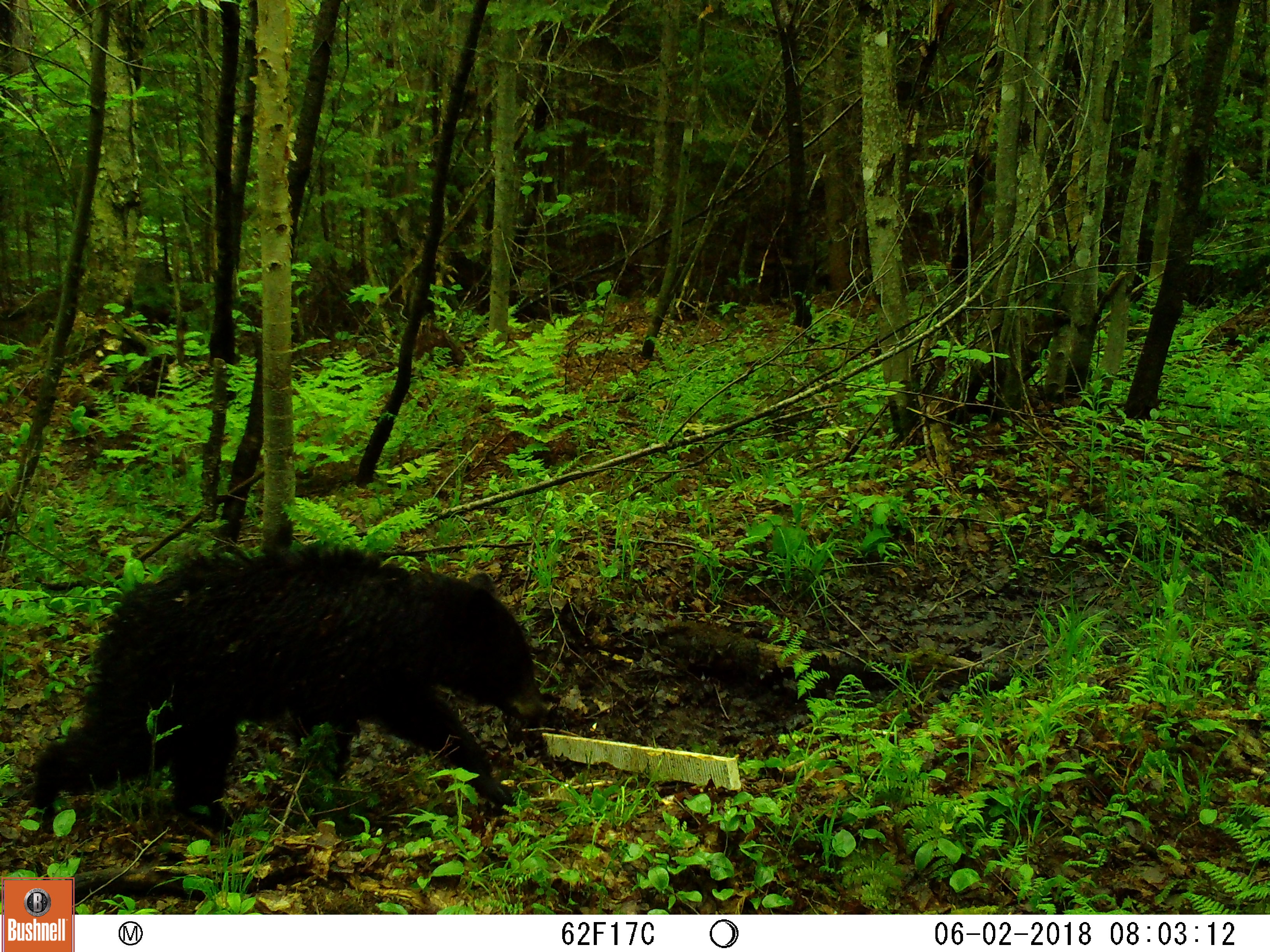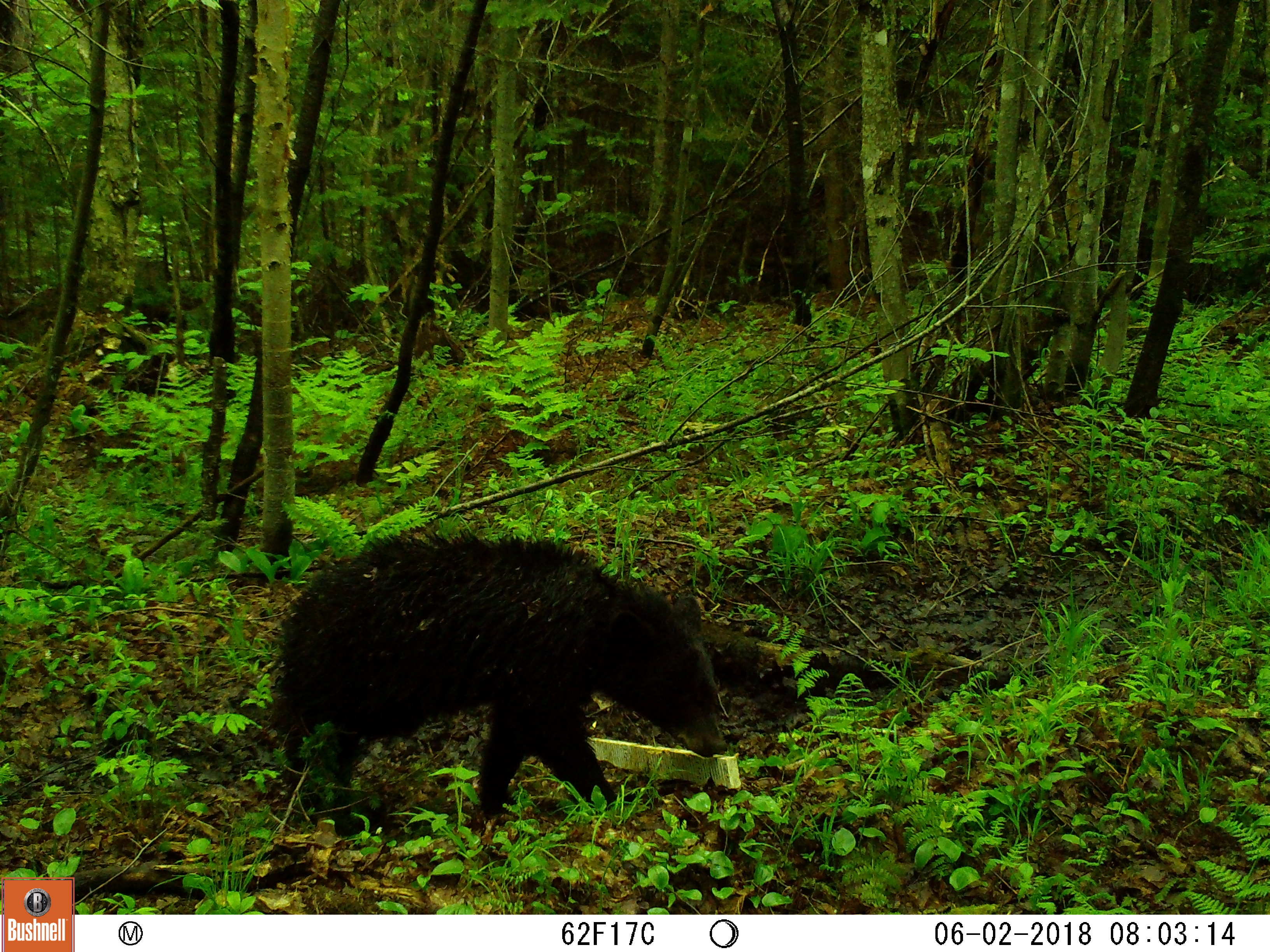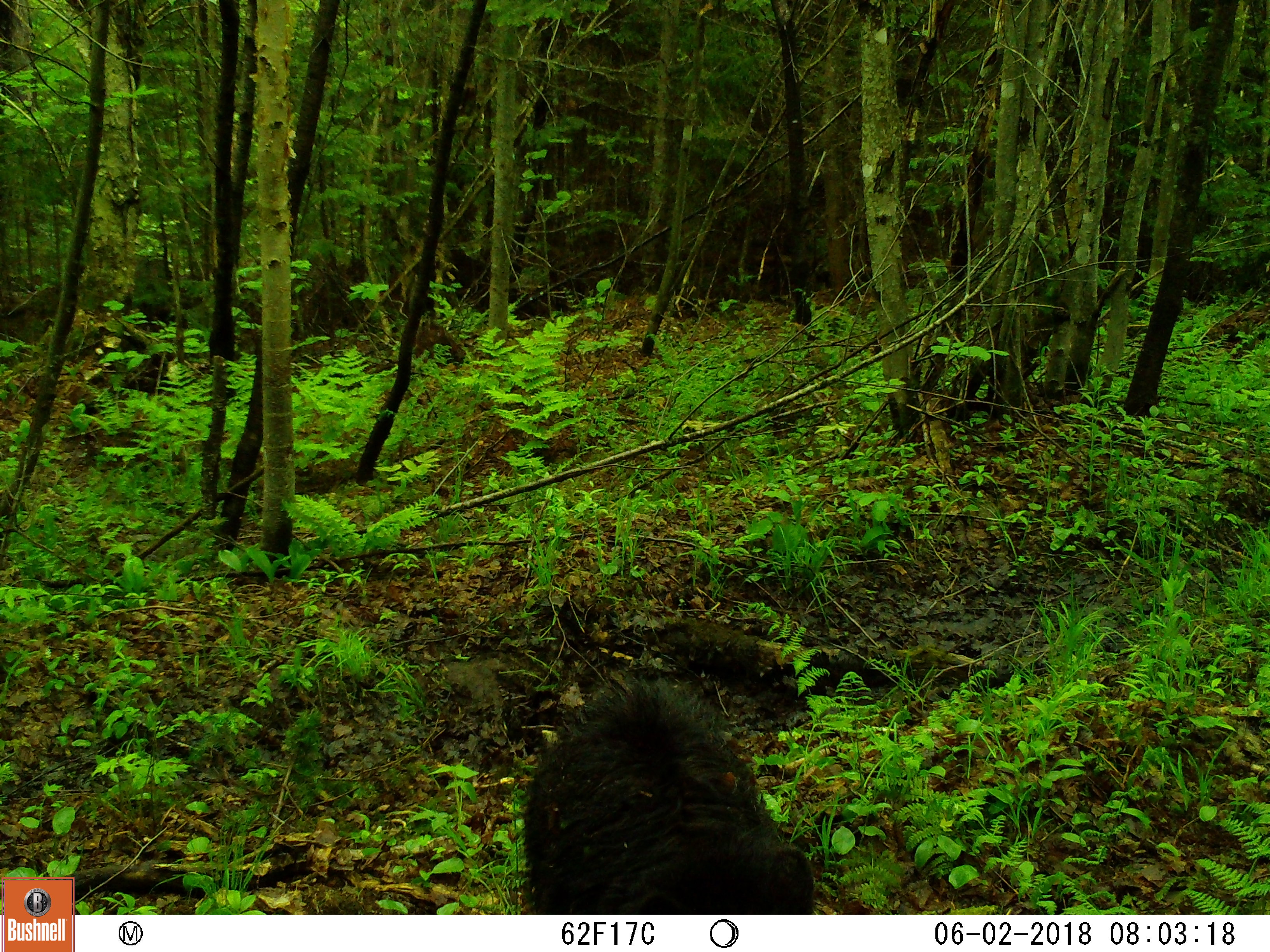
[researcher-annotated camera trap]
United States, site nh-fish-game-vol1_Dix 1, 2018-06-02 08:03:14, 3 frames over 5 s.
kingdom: Animalia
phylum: Chordata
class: Mammalia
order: Carnivora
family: Ursidae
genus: Ursus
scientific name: Ursus americanus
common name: black bear